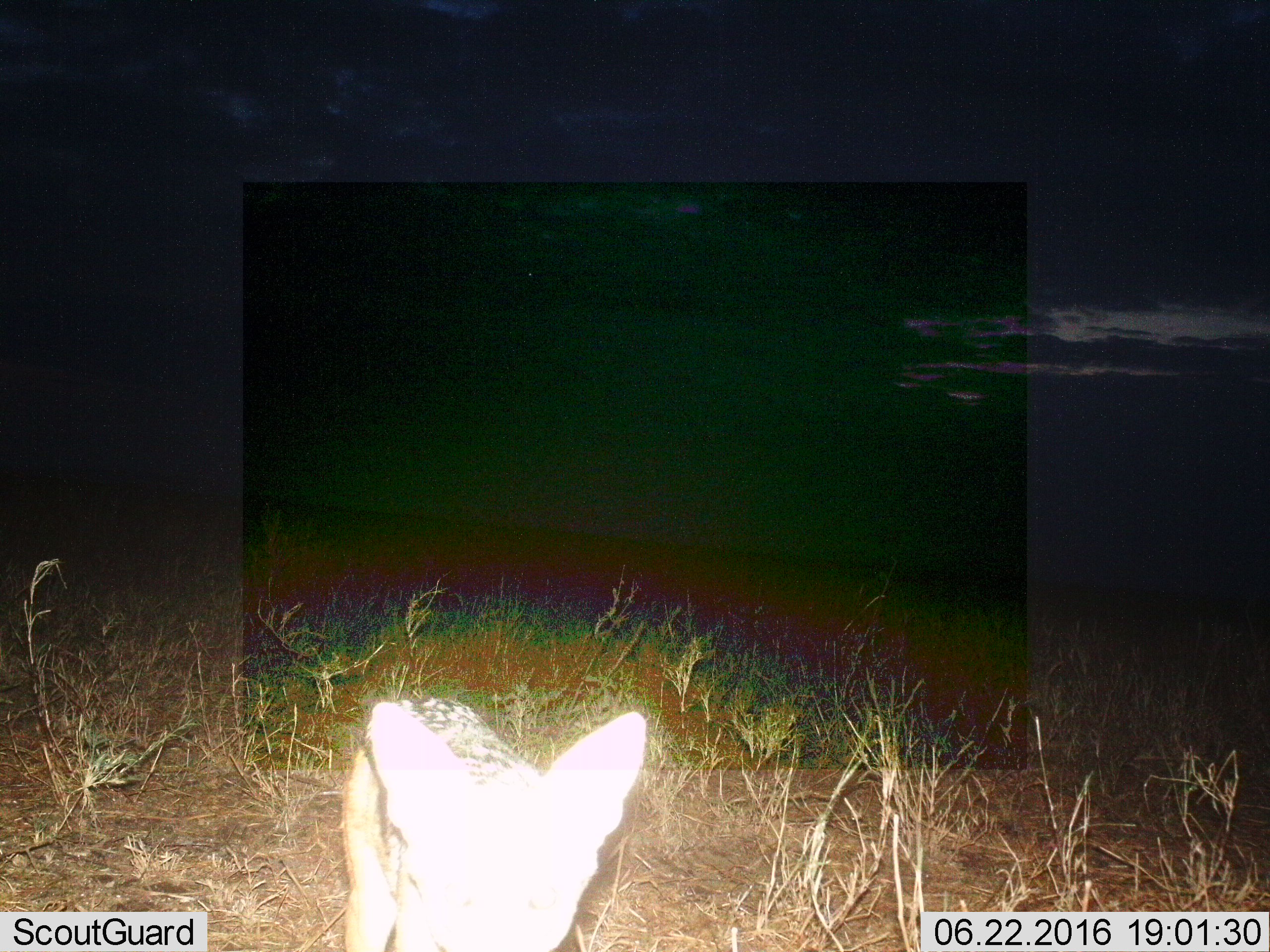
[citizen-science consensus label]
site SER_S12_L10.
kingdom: Animalia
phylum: Chordata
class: Mammalia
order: Carnivora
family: Canidae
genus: Lupulella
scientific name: Lupulella mesomelas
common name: black-backed jackal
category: jackalblackbacked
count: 1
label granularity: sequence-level